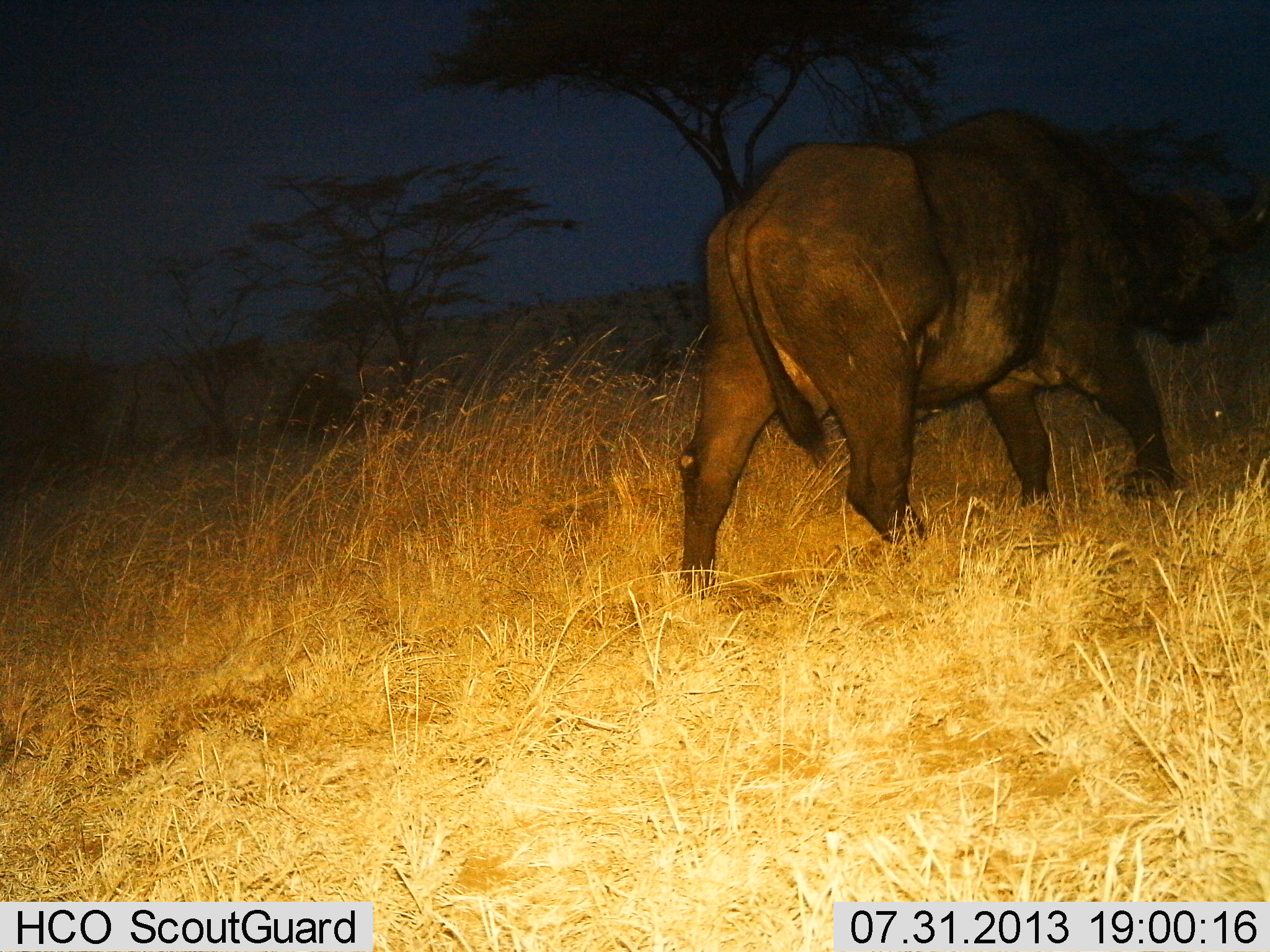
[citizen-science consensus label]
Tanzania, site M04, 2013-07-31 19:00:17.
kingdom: Animalia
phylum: Chordata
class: Mammalia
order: Artiodactyla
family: Bovidae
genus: Syncerus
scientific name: Syncerus caffer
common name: cape buffalo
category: buffalo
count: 1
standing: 16%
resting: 0%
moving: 84%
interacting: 0%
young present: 0%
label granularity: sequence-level